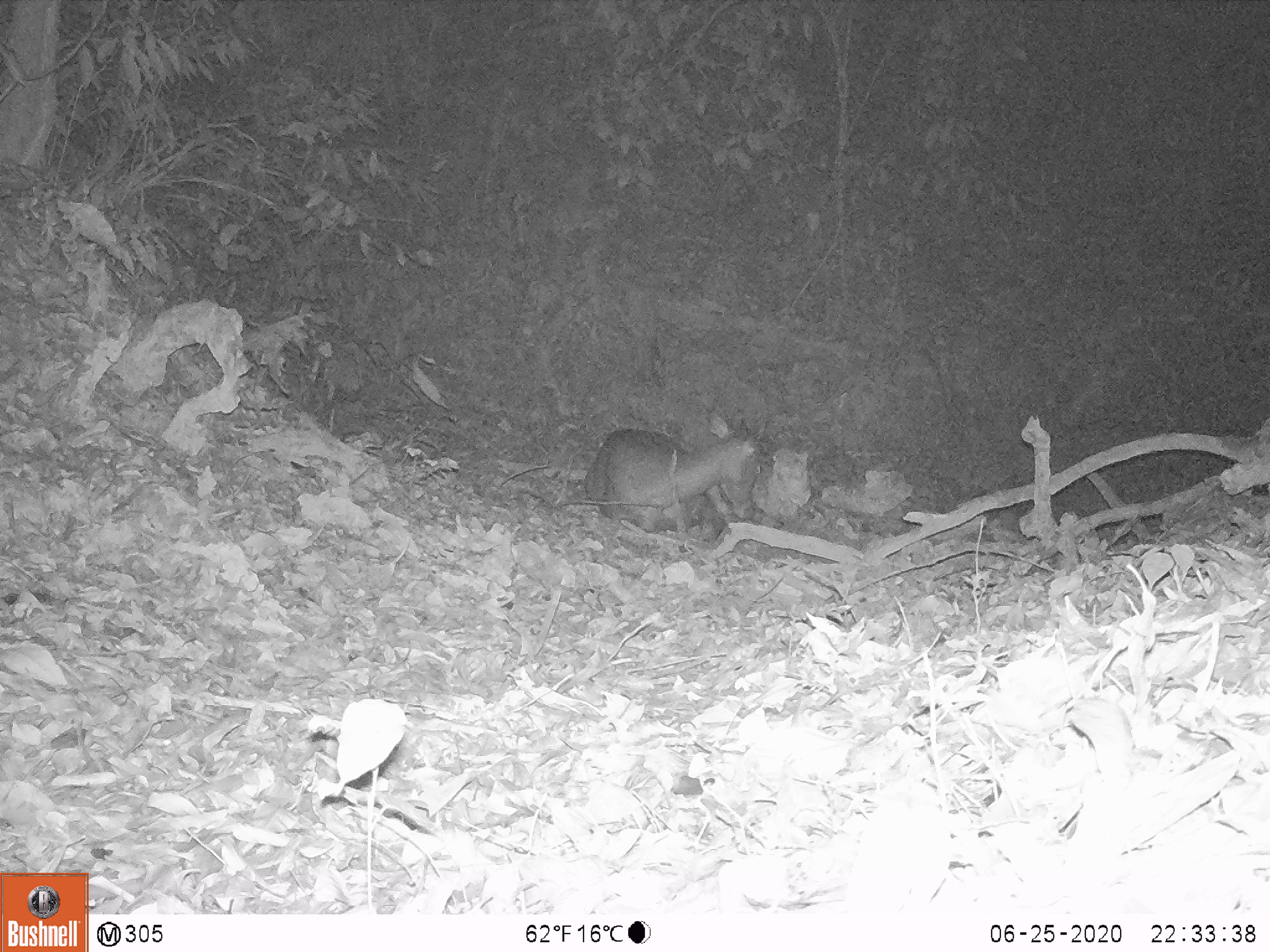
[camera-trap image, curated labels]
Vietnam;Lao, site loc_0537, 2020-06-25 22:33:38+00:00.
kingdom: Animalia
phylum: Chordata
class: Mammalia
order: Artiodactyla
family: Cervidae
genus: Rusa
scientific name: Rusa unicolor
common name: sambar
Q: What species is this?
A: Sambar (Rusa unicolor).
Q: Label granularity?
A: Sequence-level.